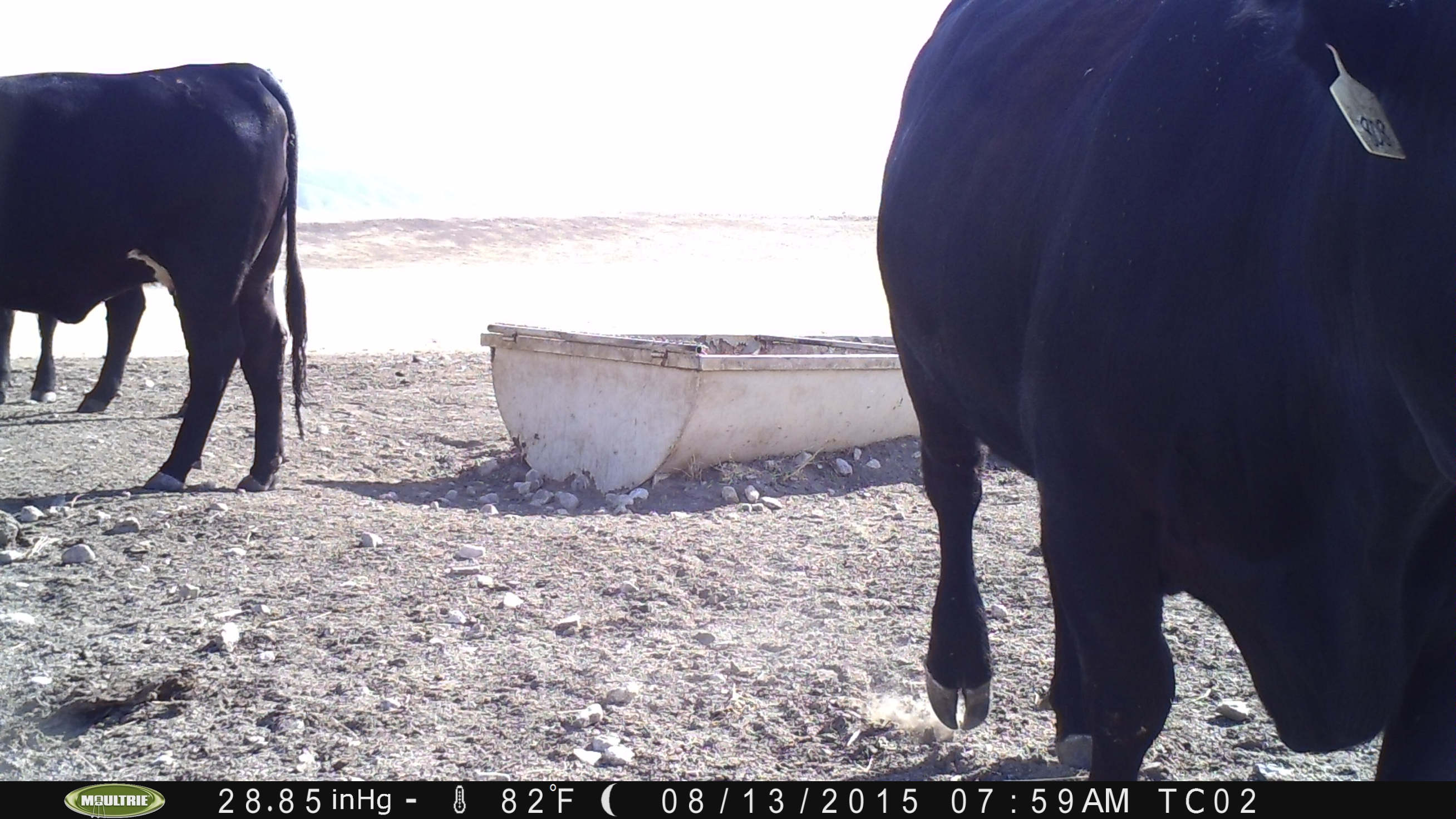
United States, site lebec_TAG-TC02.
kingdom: Animalia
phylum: Chordata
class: Mammalia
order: Artiodactyla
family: Bovidae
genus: Bos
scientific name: Bos taurus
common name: domestic cow